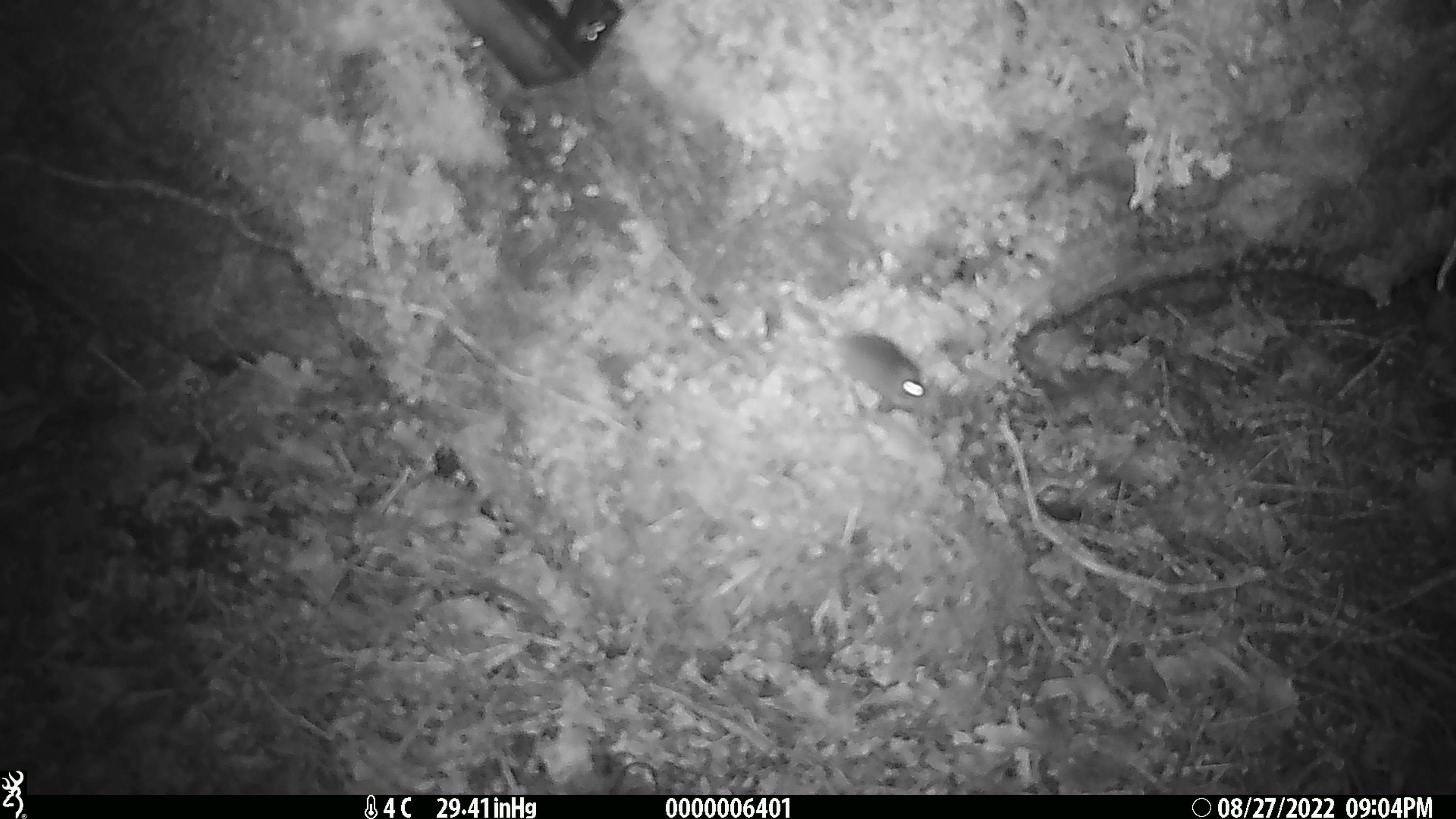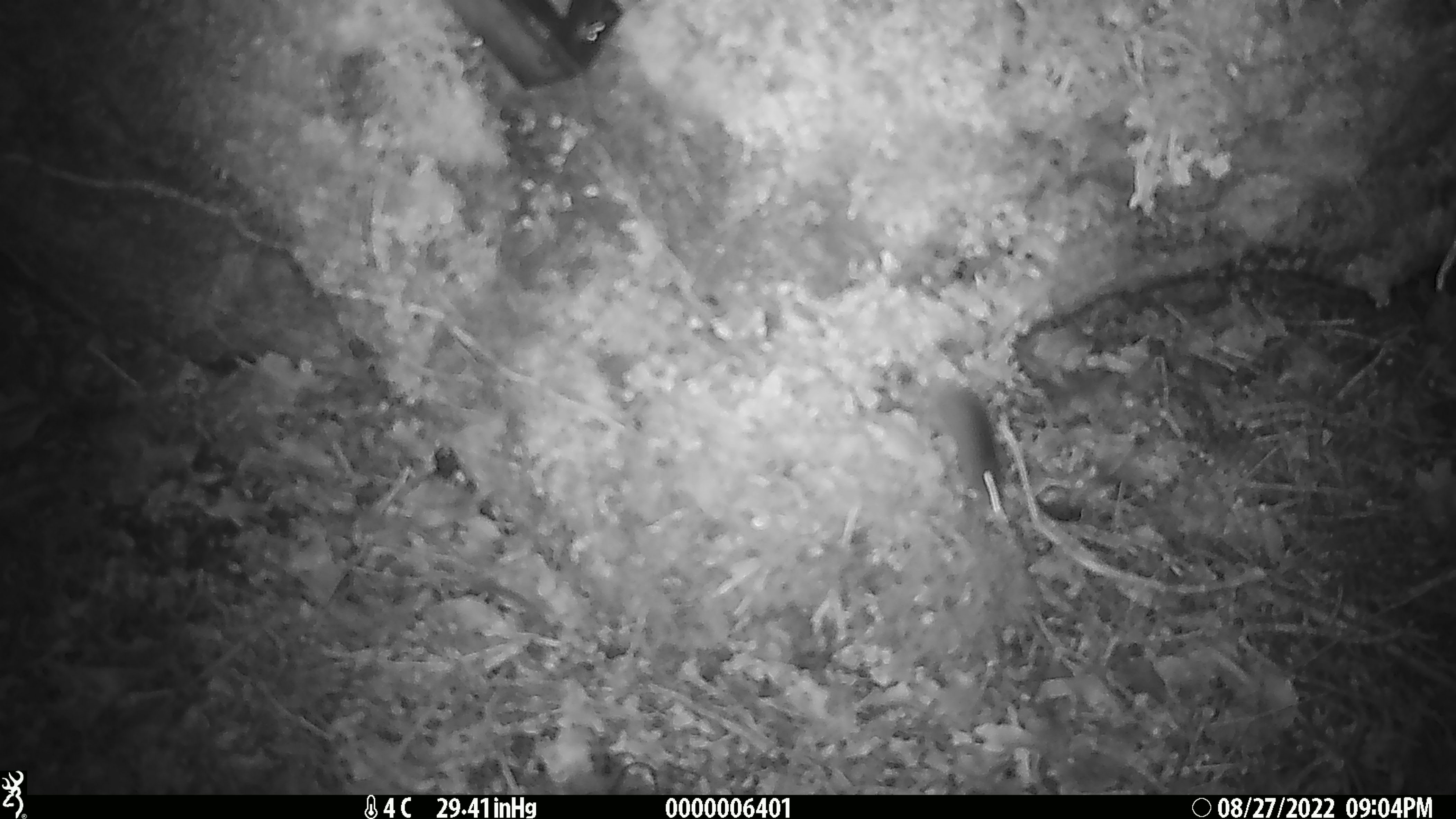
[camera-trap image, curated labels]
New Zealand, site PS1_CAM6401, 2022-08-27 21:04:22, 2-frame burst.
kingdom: Animalia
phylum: Chordata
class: Mammalia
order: Rodentia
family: Muridae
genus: Mus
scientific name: Mus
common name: mouse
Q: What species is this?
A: Mouse (Mus).